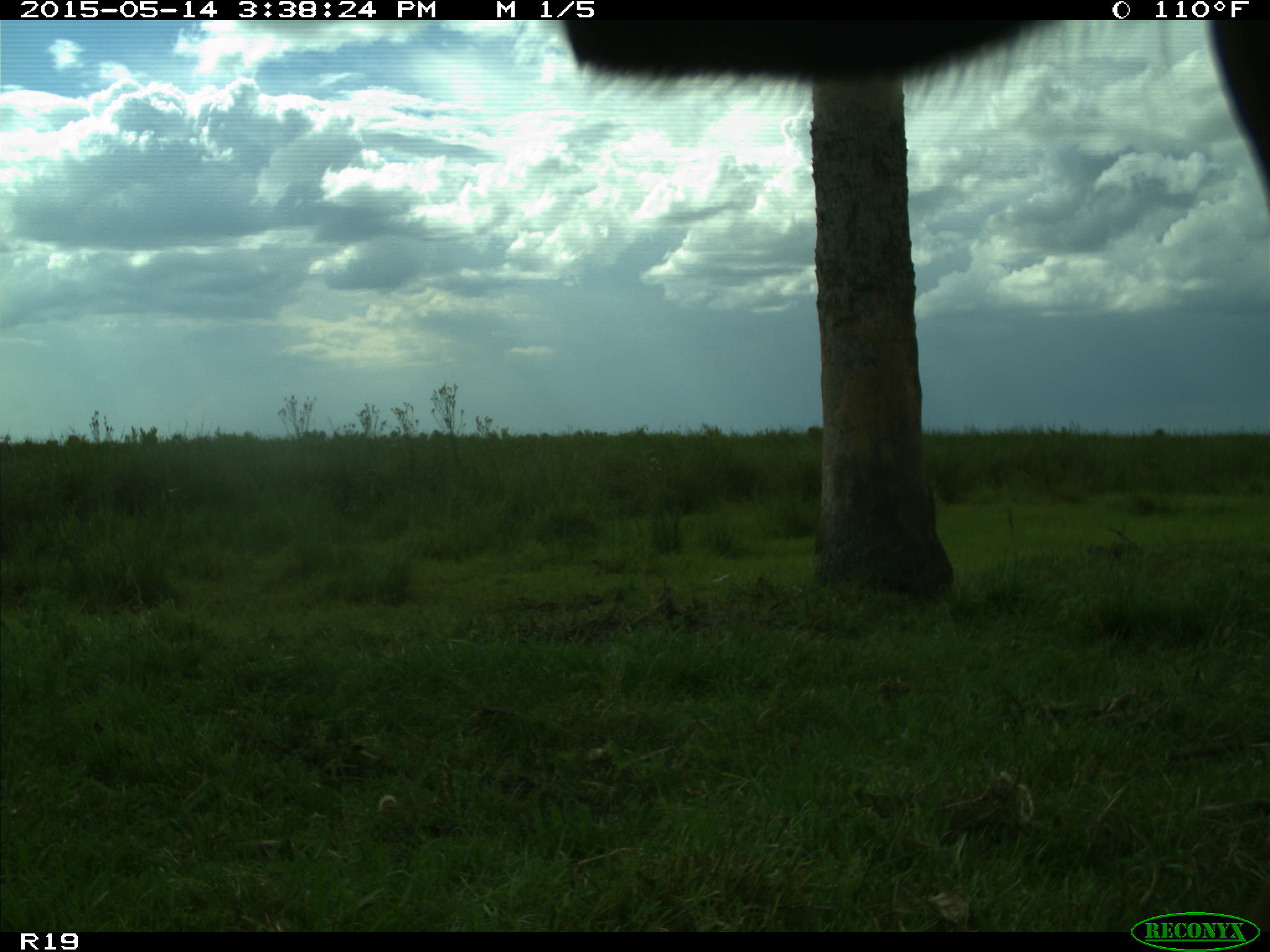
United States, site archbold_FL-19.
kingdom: Animalia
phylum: Chordata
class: Mammalia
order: Artiodactyla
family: Bovidae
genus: Bos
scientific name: Bos taurus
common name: domestic cow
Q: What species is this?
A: Bos taurus (domestic cow).